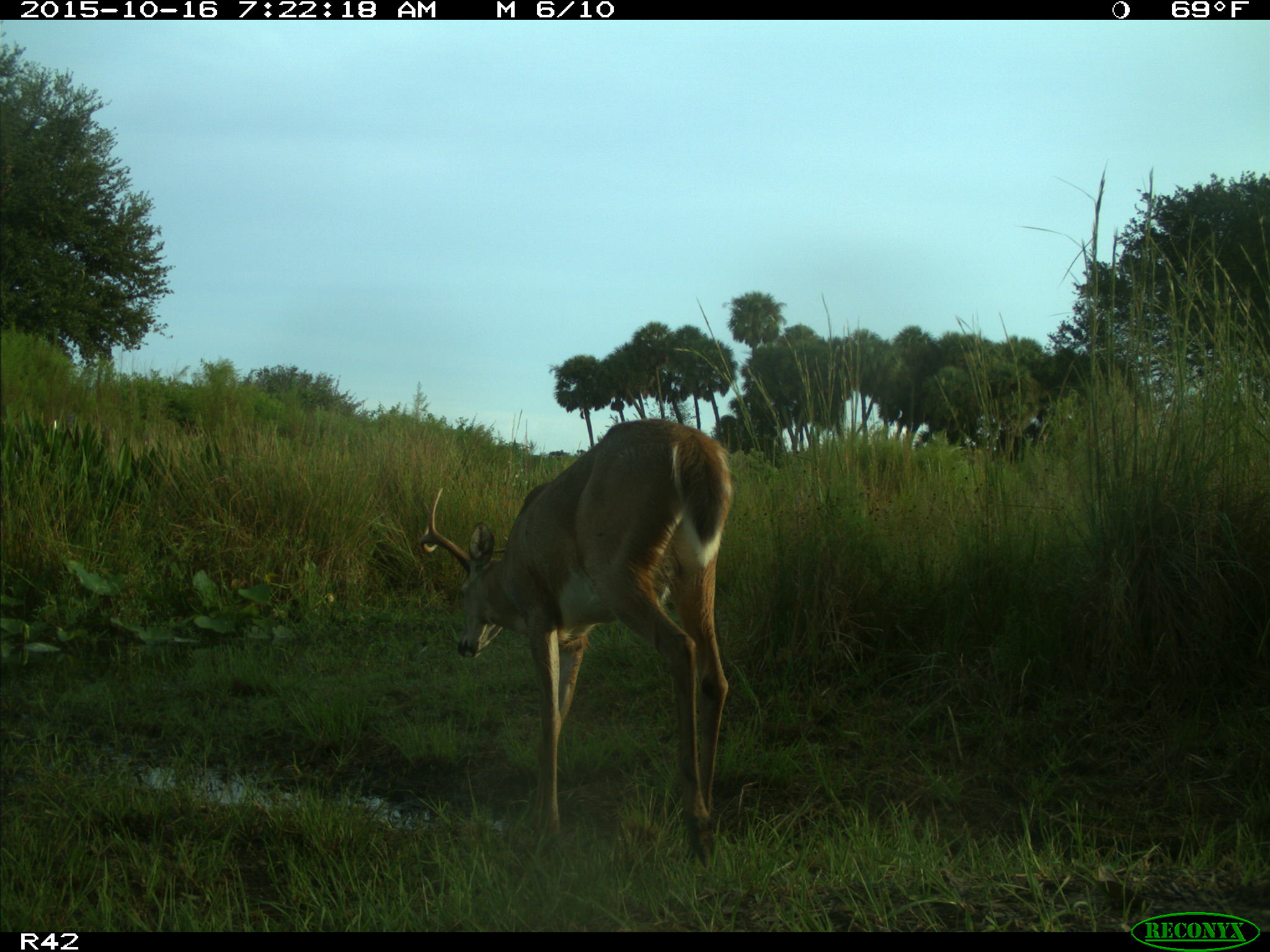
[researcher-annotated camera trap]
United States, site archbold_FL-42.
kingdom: Animalia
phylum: Chordata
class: Mammalia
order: Artiodactyla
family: Cervidae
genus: Odocoileus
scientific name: Odocoileus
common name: deer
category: unidentified deer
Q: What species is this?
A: Unidentified deer (deer) (Odocoileus).